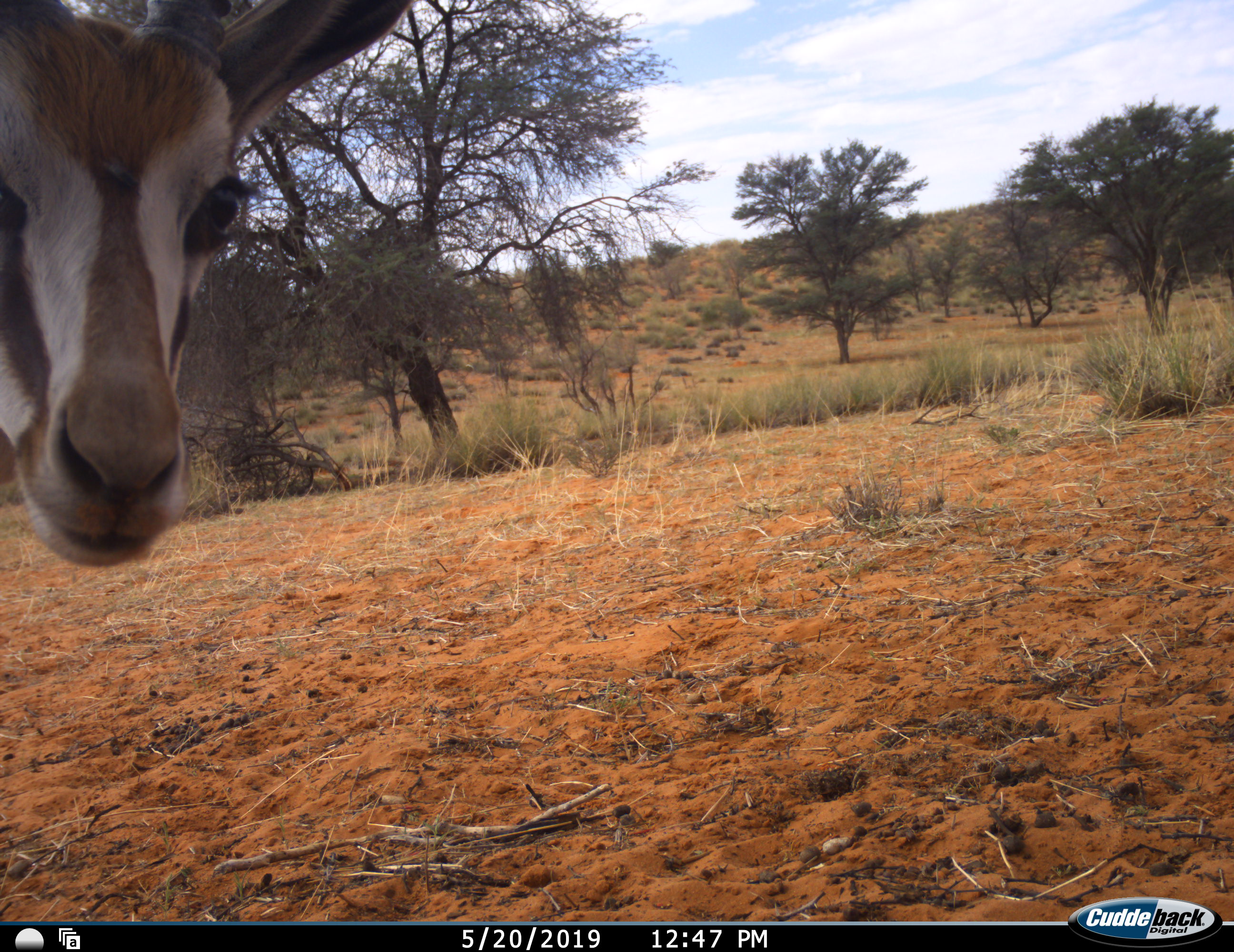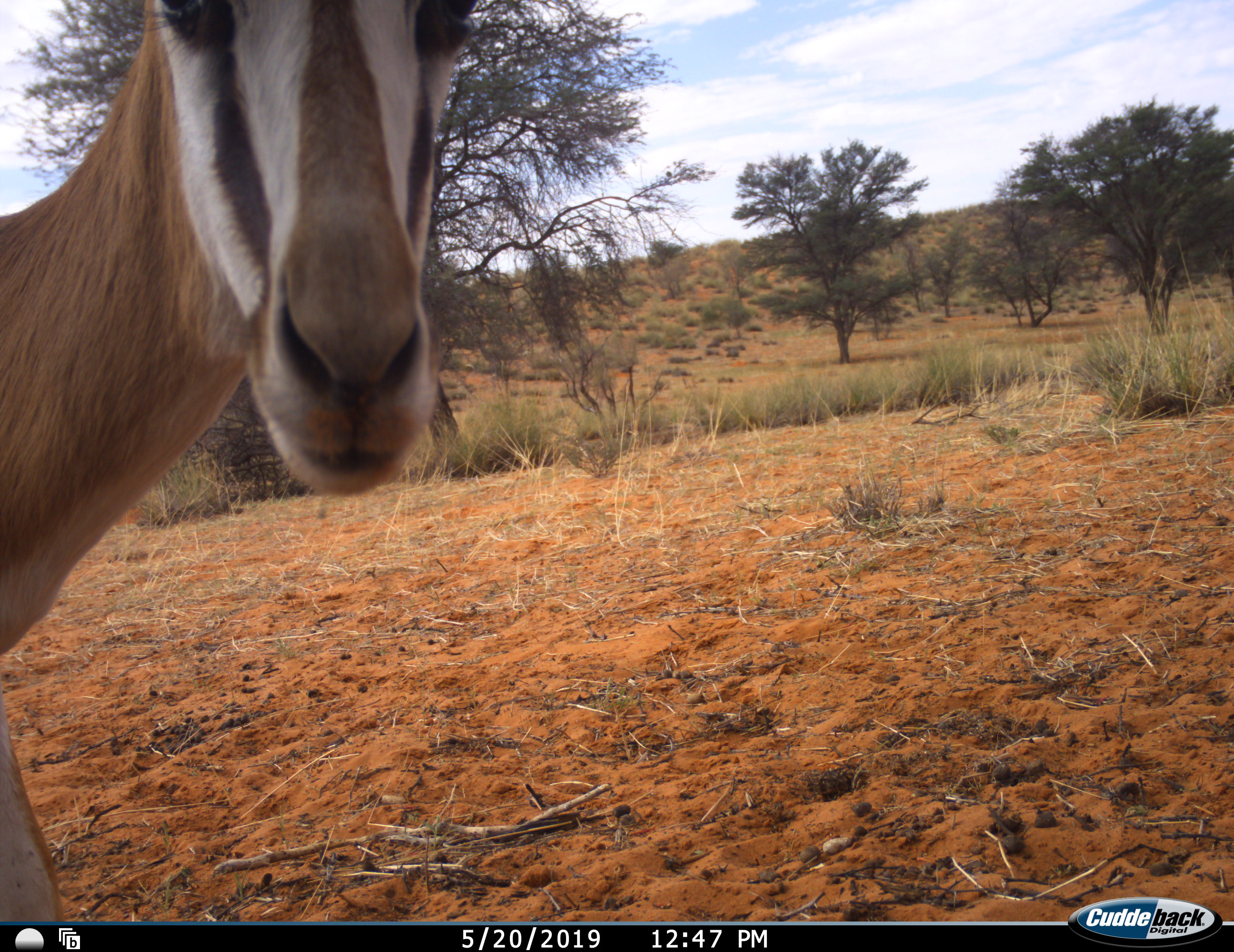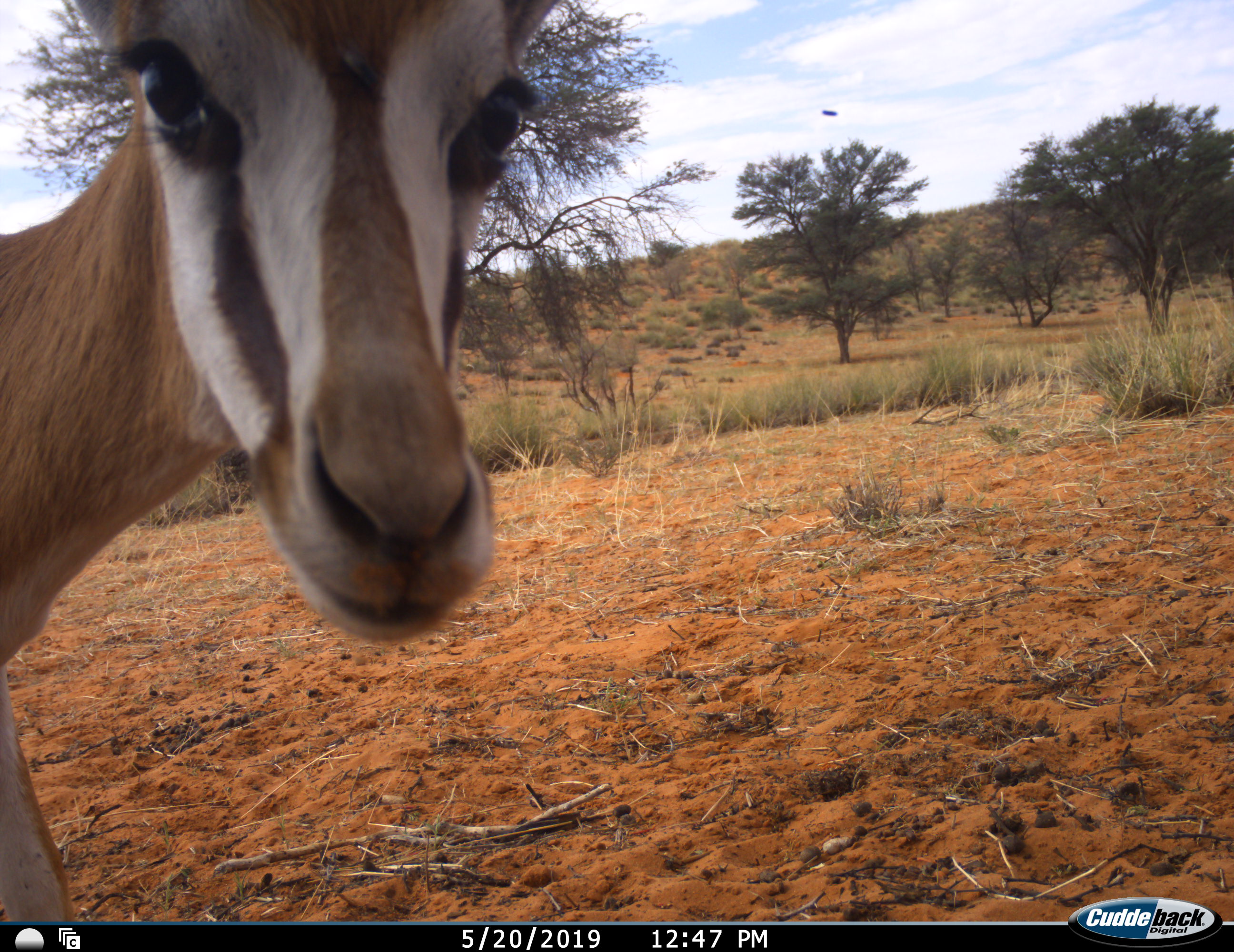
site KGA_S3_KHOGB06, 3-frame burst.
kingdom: Animalia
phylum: Chordata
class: Mammalia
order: Artiodactyla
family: Bovidae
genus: Antidorcas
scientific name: Antidorcas marsupialis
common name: springbok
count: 1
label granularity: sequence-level